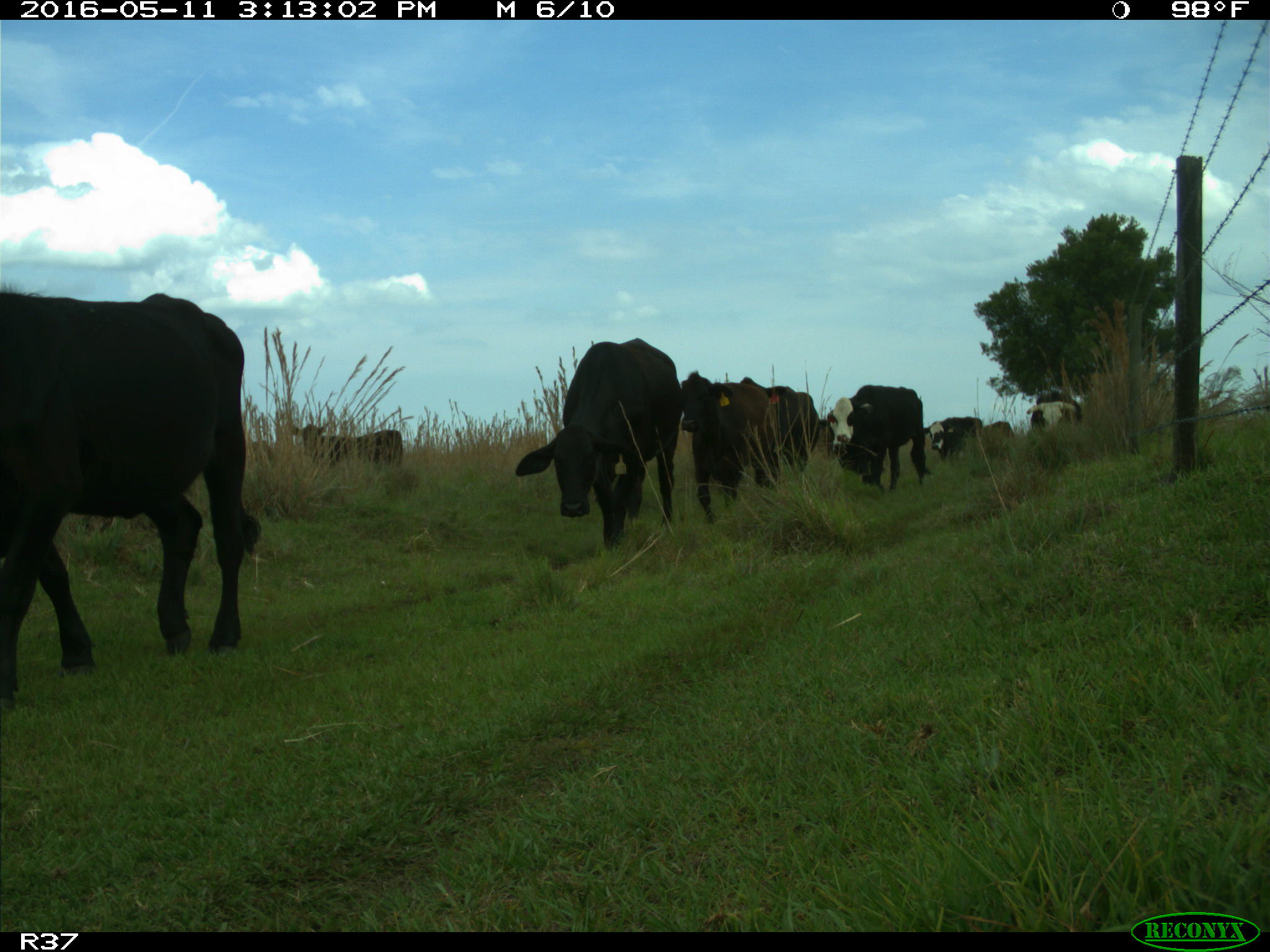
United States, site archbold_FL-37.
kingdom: Animalia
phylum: Chordata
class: Mammalia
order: Artiodactyla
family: Bovidae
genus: Bos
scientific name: Bos taurus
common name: domestic cow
Bos taurus (domestic cow).